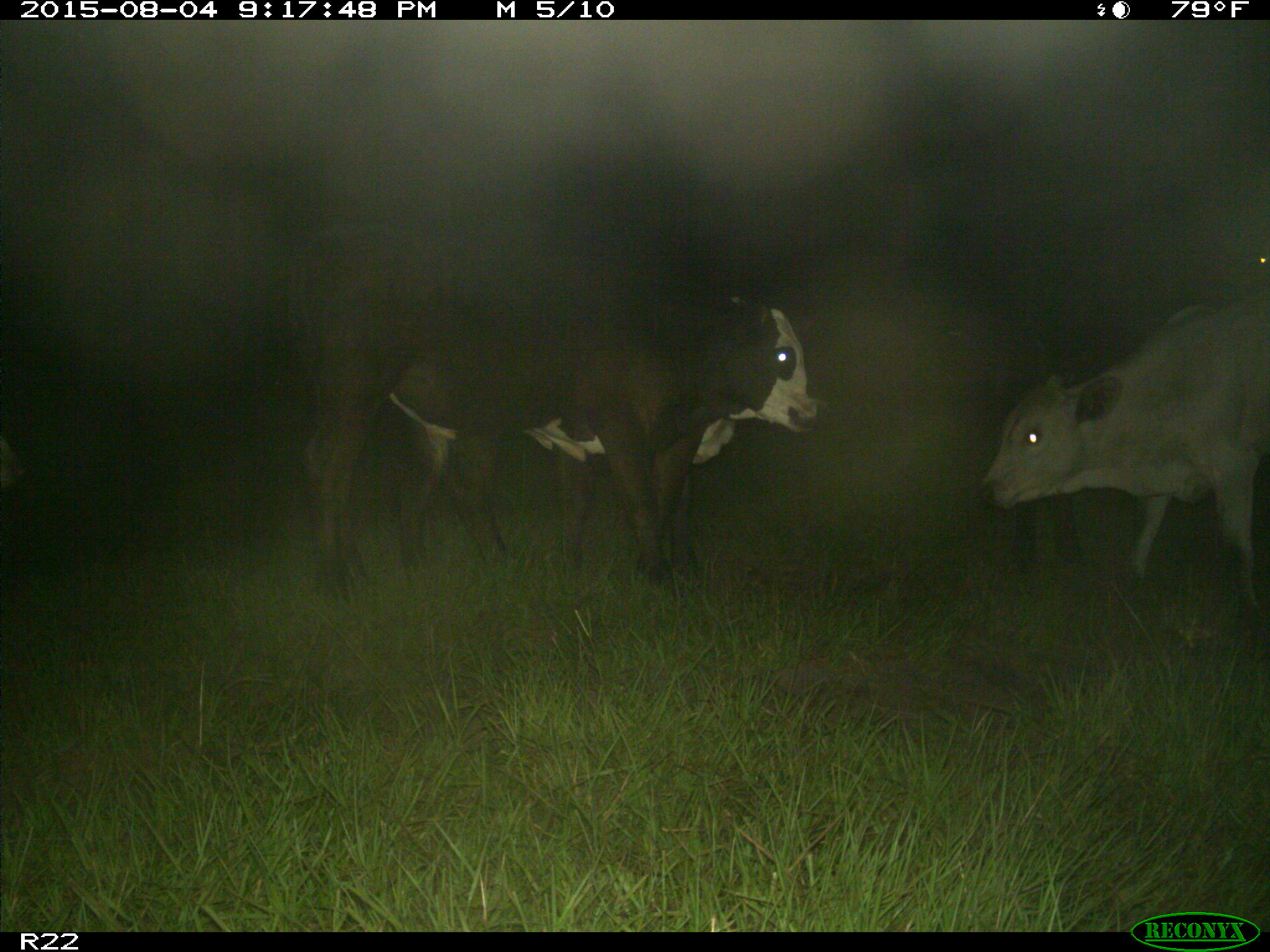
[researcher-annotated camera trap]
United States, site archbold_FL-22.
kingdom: Animalia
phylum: Chordata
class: Mammalia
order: Artiodactyla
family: Bovidae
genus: Bos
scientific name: Bos taurus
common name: domestic cow